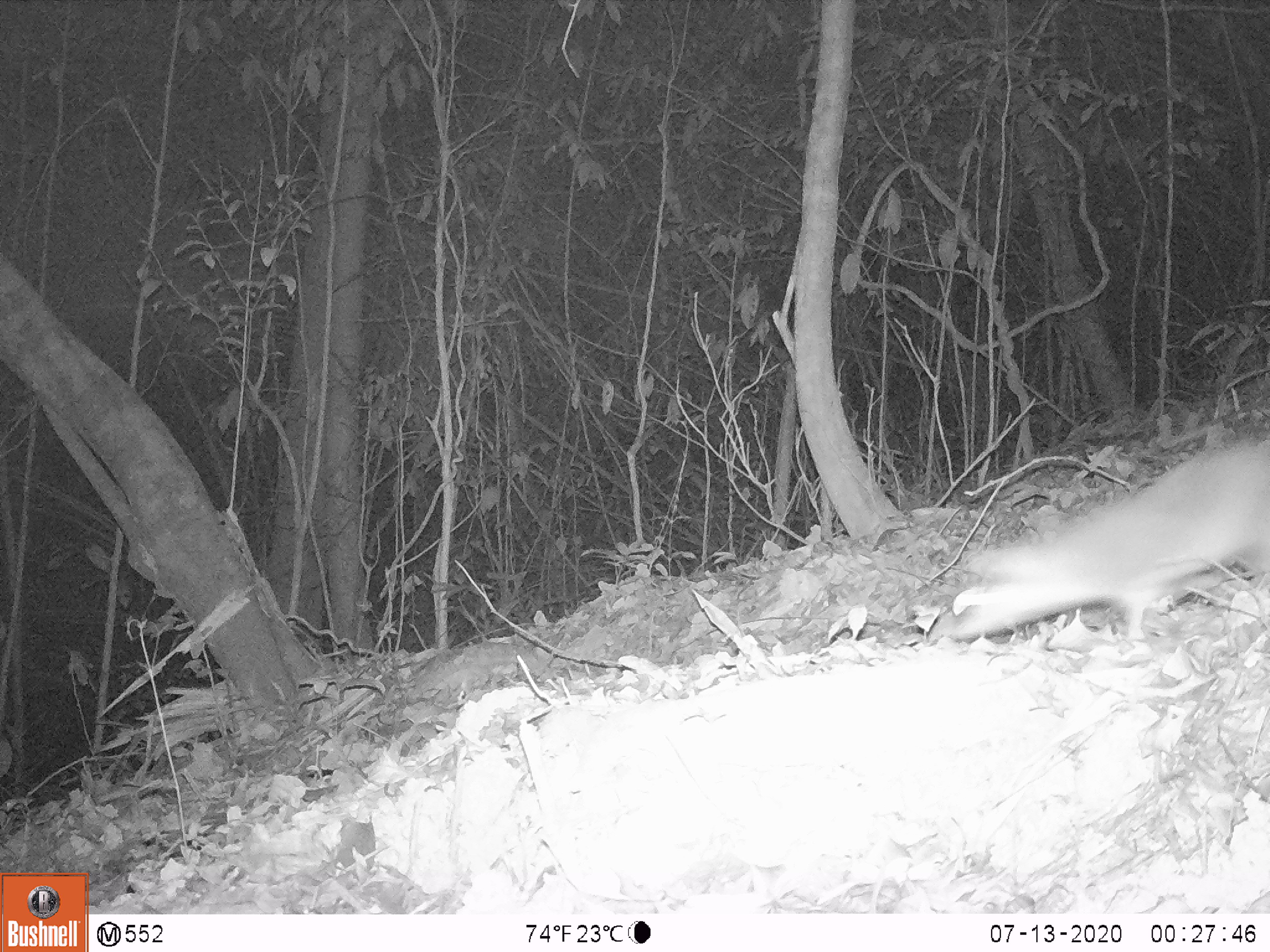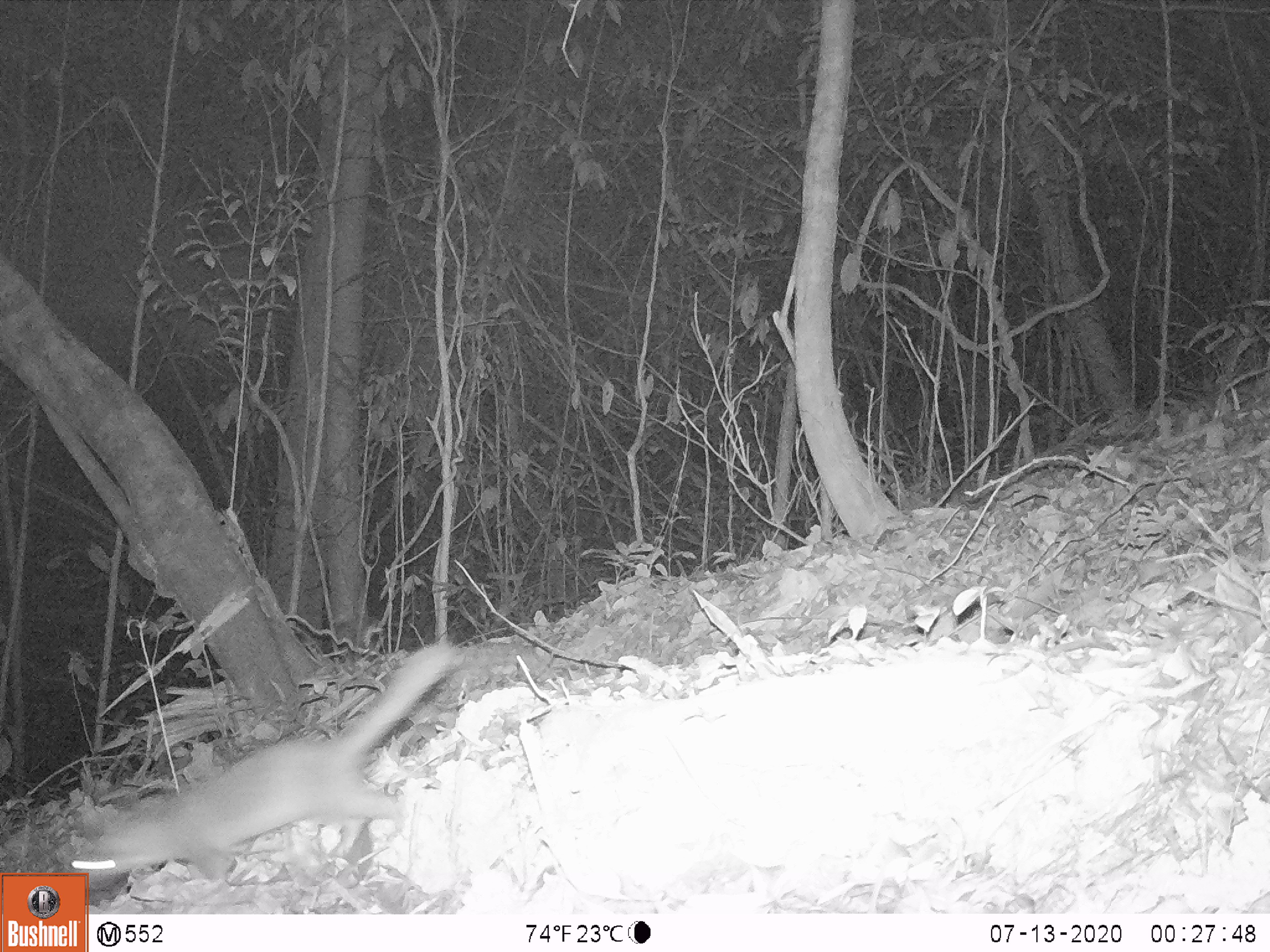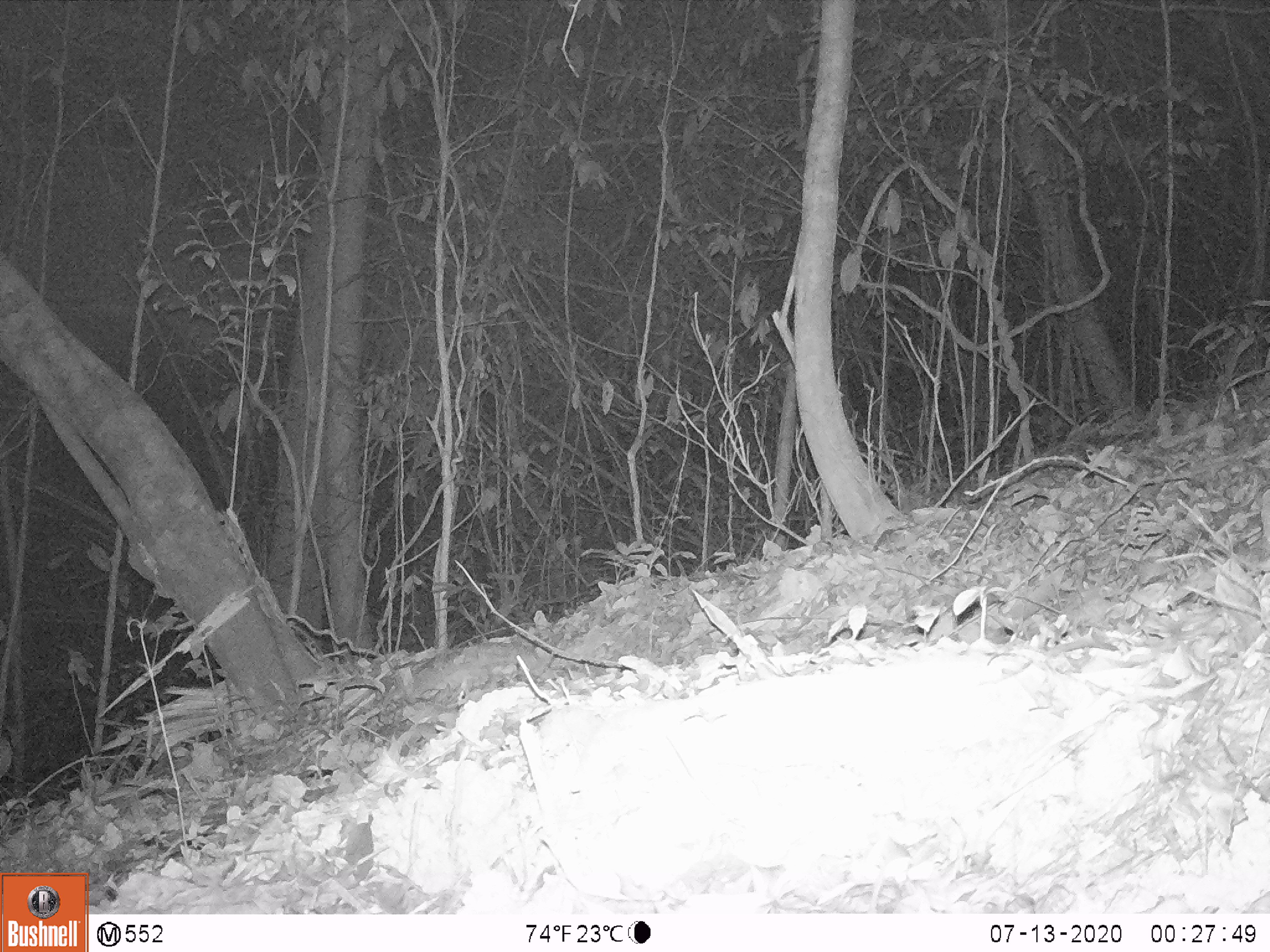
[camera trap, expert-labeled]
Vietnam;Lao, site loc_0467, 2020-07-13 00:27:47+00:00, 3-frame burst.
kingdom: Animalia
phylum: Chordata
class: Mammalia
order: Carnivora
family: Mustelidae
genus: Melogale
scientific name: Melogale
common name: ferret badger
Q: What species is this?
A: Ferret badger (Melogale).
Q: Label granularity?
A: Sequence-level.